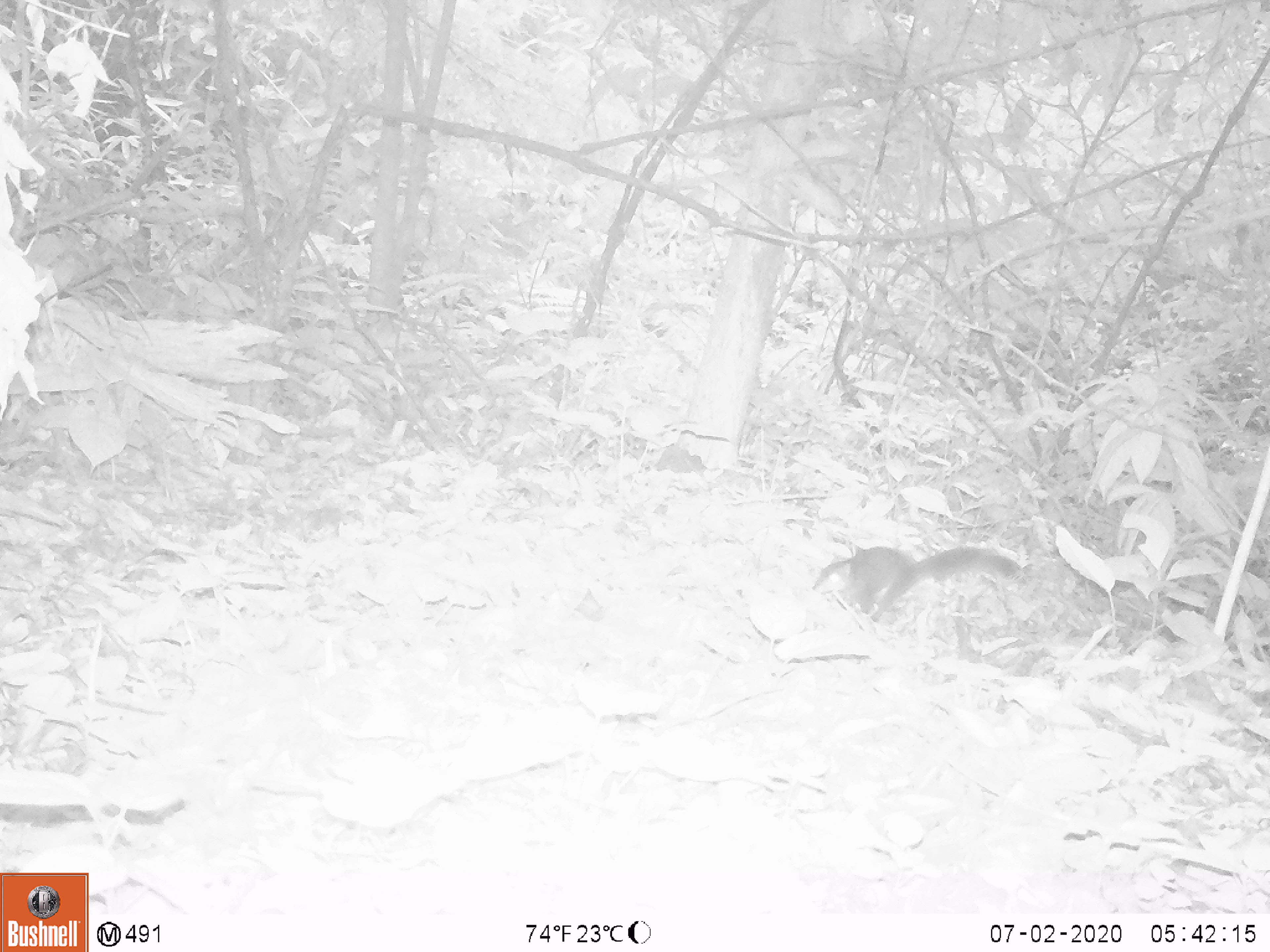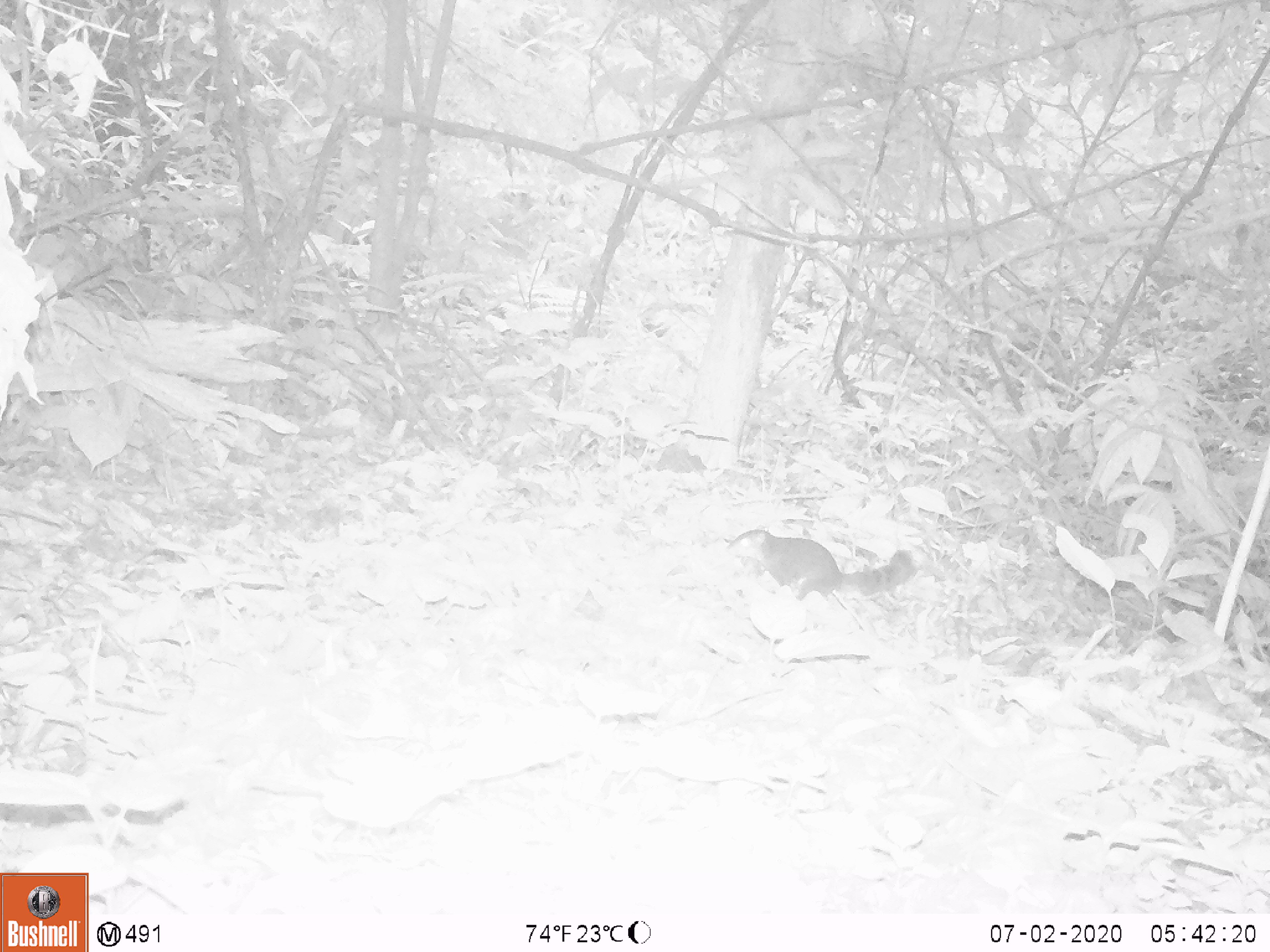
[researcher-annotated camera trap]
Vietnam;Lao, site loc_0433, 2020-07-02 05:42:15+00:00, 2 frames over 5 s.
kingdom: Animalia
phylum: Chordata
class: Mammalia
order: Rodentia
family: Sciuridae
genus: Dremomys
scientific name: Dremomys rufigenis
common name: red-cheeked squirrel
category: red cheeked squirrel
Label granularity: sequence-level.